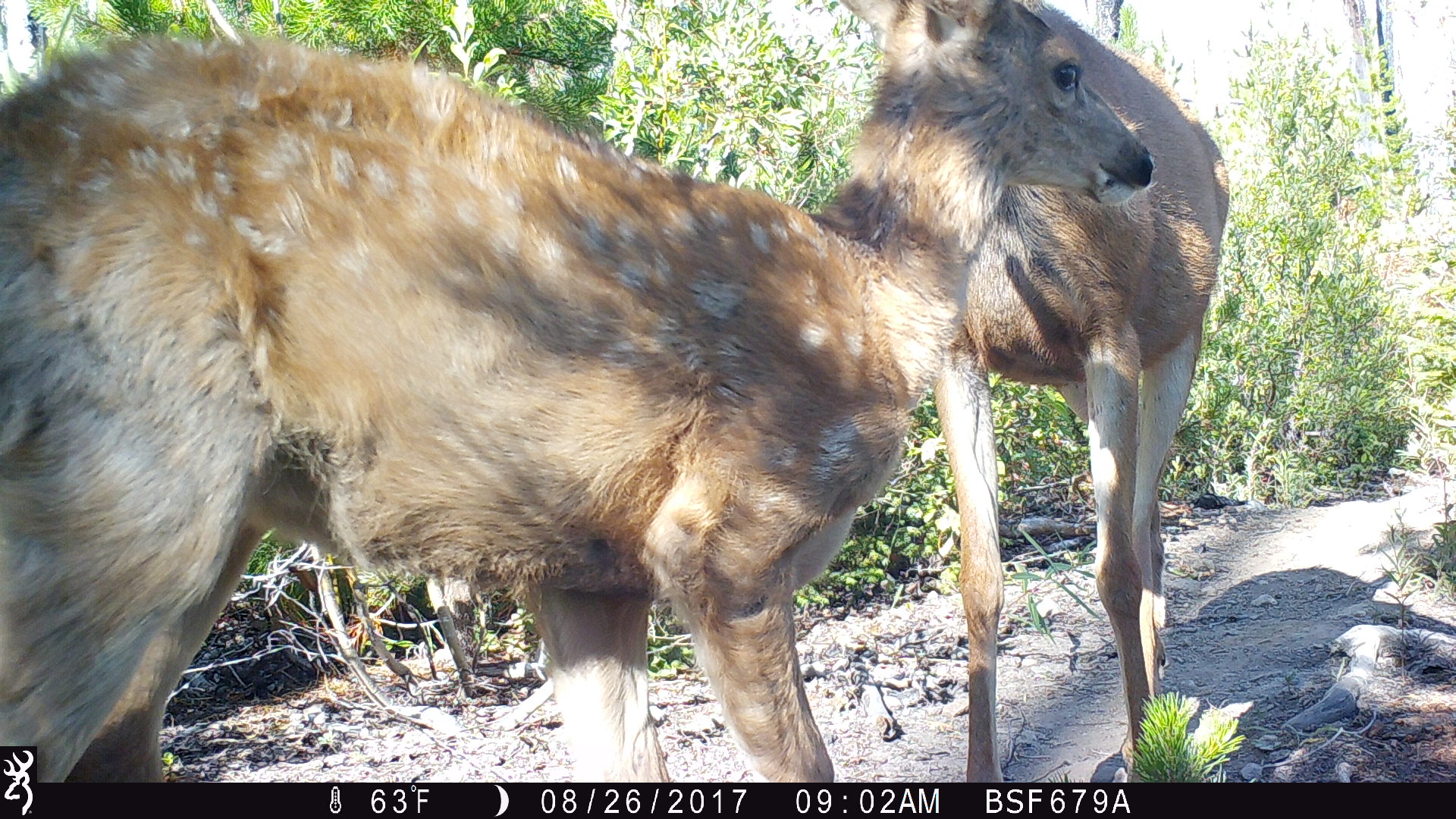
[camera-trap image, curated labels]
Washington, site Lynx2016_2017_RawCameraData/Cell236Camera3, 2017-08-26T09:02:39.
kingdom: Animalia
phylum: Chordata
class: Mammalia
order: Artiodactyla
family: Cervidae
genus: Odocoileus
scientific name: Odocoileus hemionus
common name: mule deer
Odocoileus hemionus (mule deer). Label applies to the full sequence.